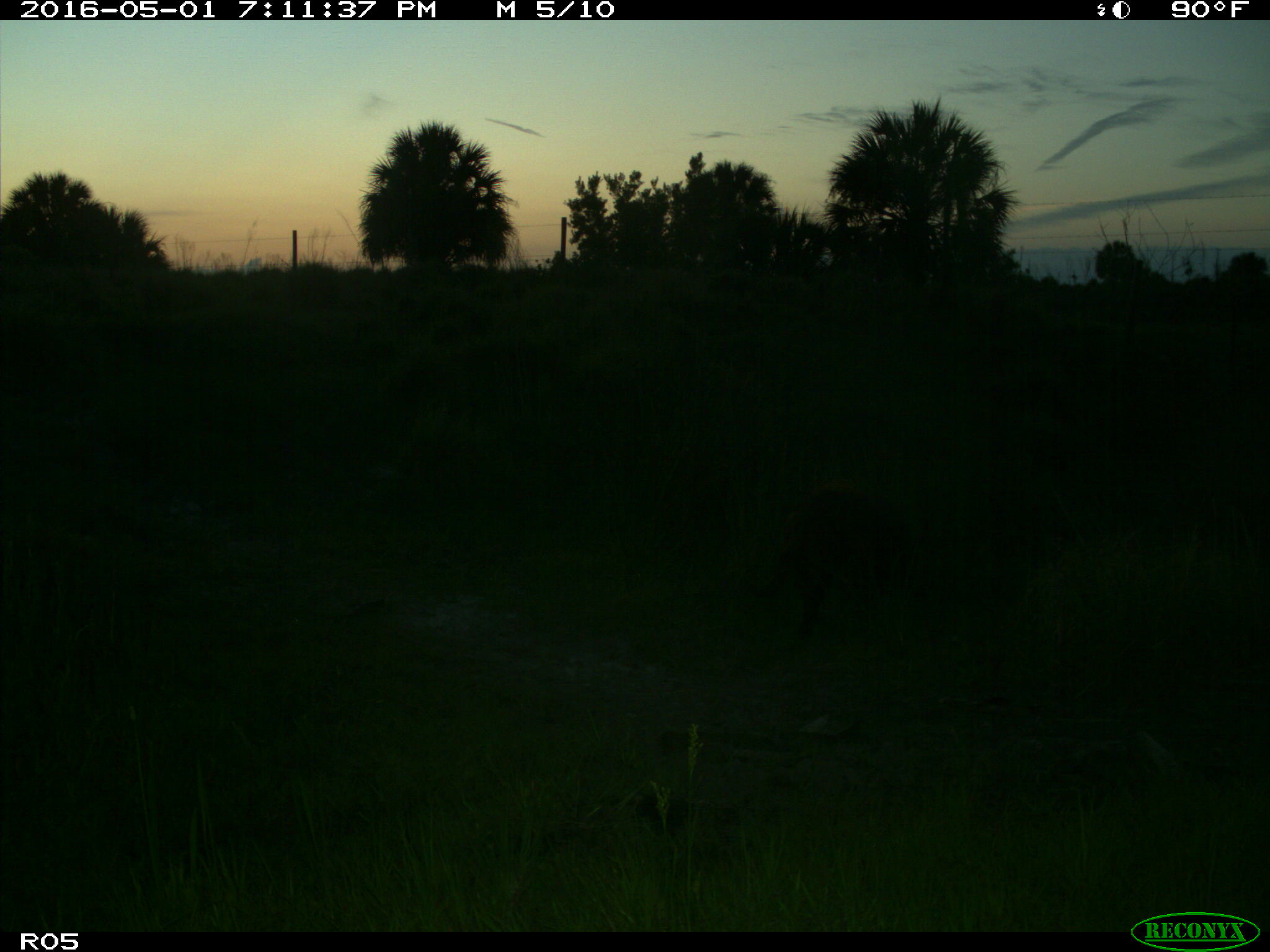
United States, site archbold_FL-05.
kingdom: Animalia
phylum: Chordata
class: Mammalia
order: Artiodactyla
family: Suidae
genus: Sus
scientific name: Sus scrofa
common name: wild boar